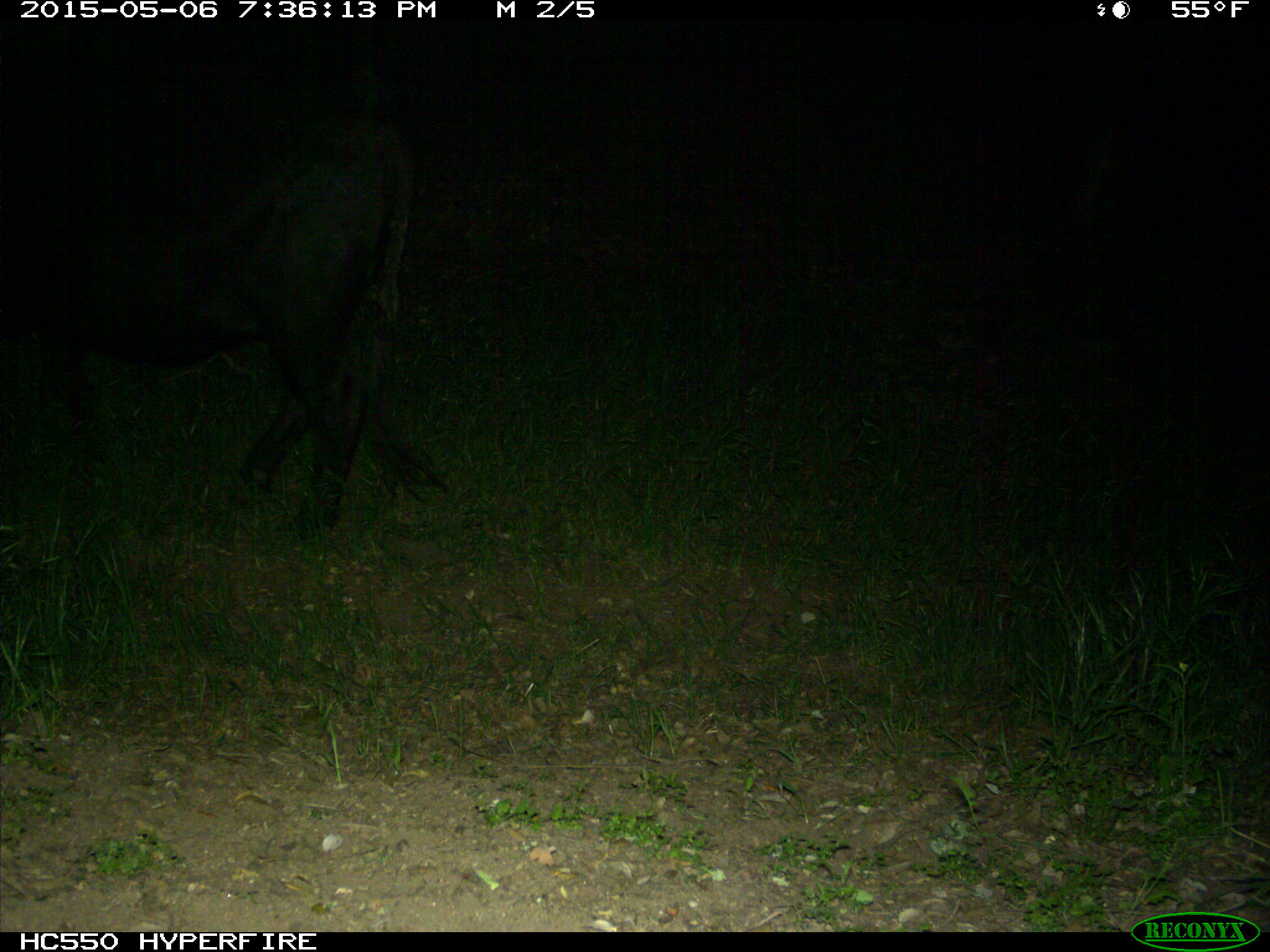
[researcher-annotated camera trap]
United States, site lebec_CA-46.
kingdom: Animalia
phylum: Chordata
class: Mammalia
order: Artiodactyla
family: Bovidae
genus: Bos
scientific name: Bos taurus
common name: domestic cow